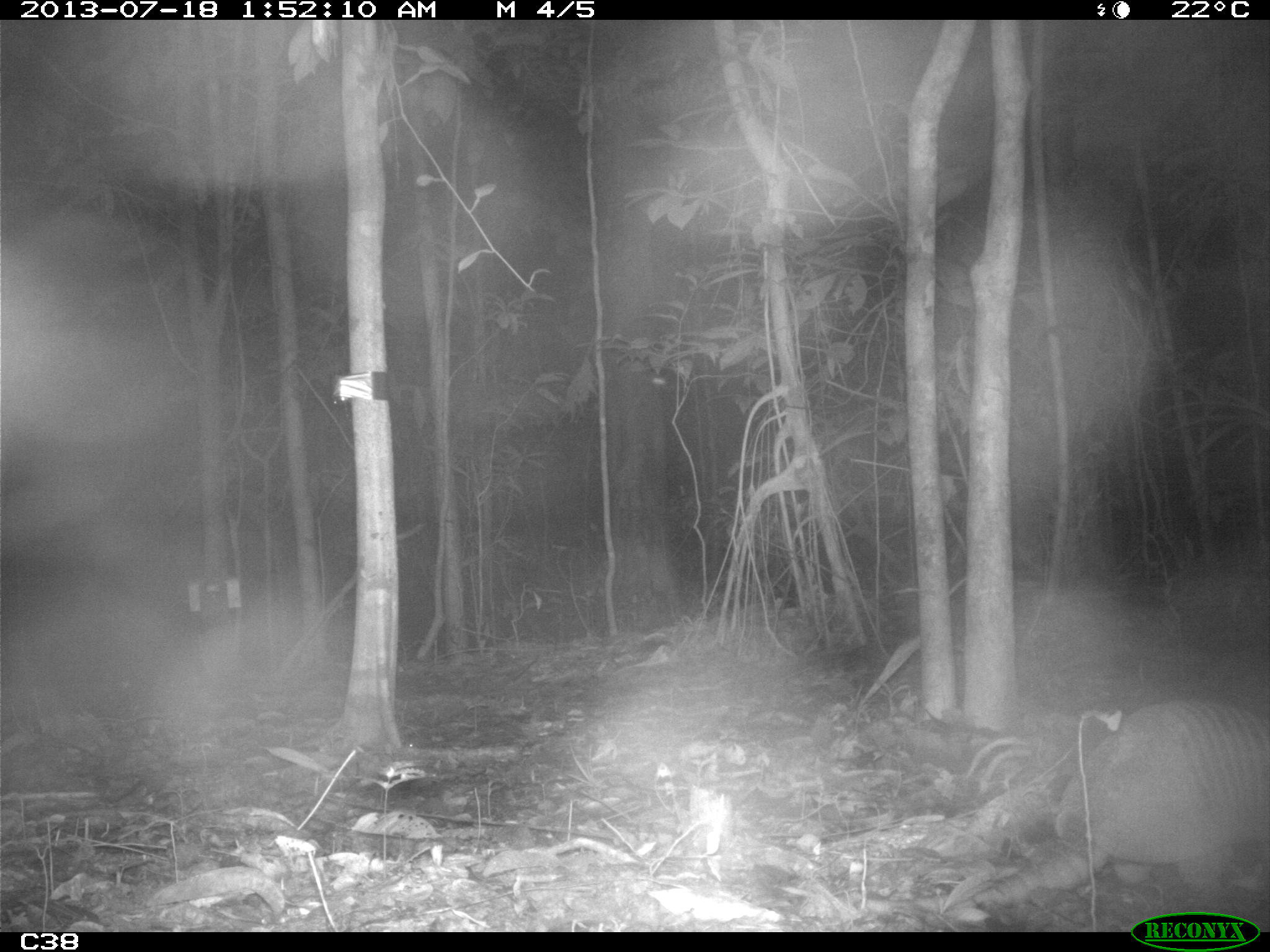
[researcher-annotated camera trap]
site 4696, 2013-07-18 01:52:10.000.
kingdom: Animalia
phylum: Chordata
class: Mammalia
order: Cingulata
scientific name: Cingulata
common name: armadillo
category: unknown armadillo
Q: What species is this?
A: Unknown armadillo (armadillo) (Cingulata).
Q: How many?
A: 1.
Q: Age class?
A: Adult.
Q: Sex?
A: Female.